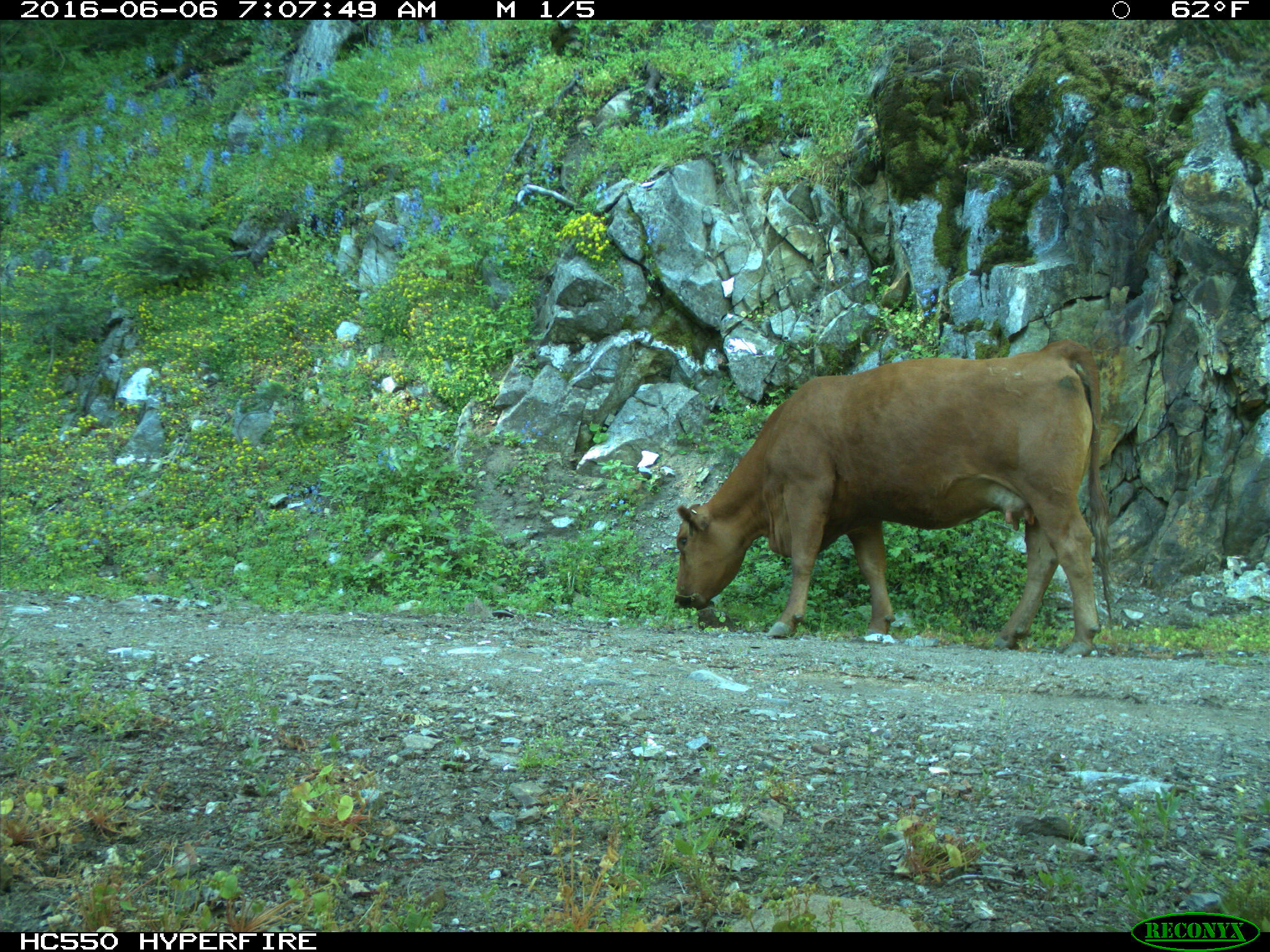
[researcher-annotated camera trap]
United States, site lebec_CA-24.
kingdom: Animalia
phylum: Chordata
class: Mammalia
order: Artiodactyla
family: Bovidae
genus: Bos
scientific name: Bos taurus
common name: domestic cow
Bos taurus (domestic cow).